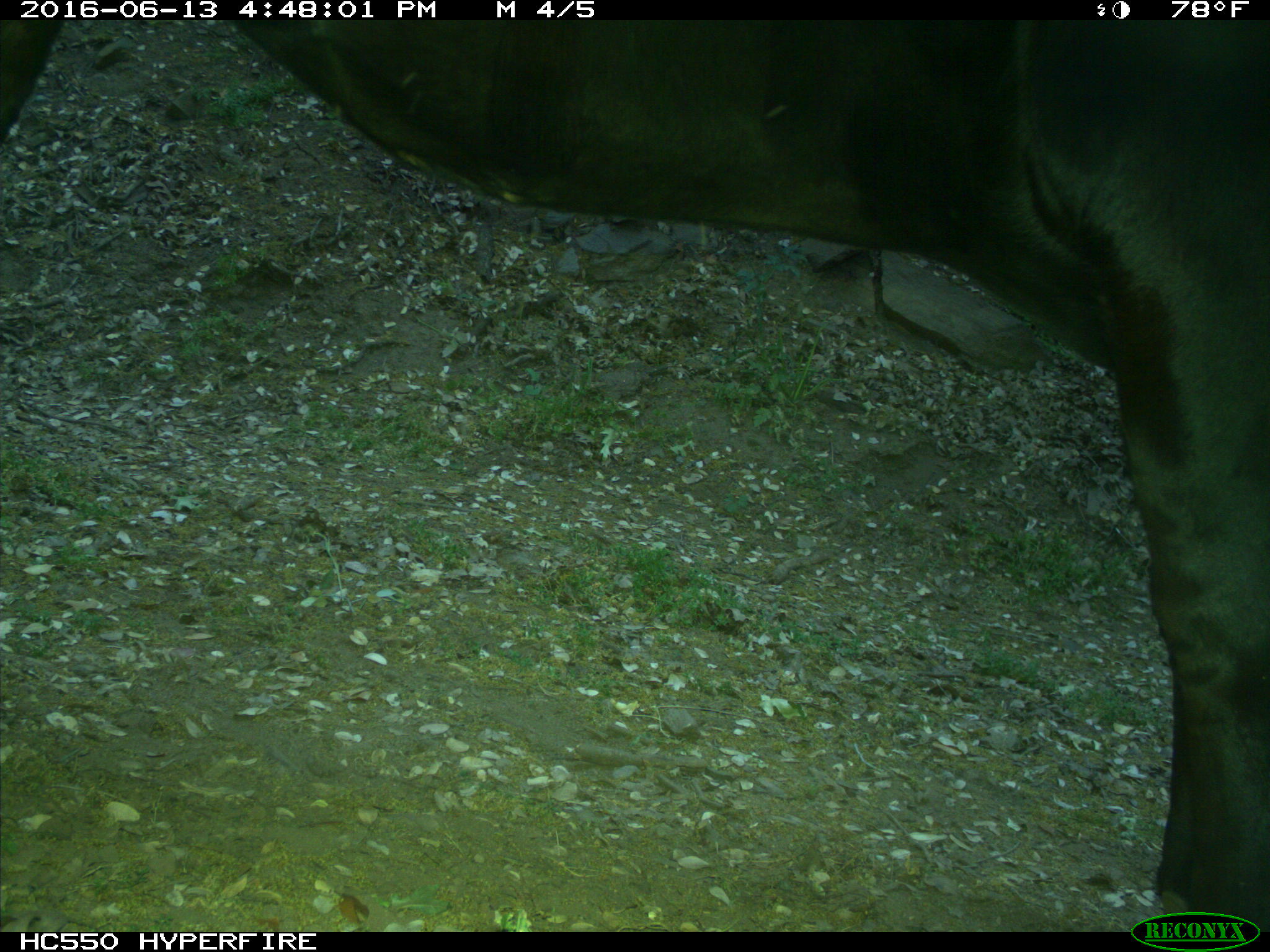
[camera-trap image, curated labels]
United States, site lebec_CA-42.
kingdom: Animalia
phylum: Chordata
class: Mammalia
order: Artiodactyla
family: Bovidae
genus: Bos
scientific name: Bos taurus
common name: domestic cow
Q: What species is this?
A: Bos taurus (domestic cow).